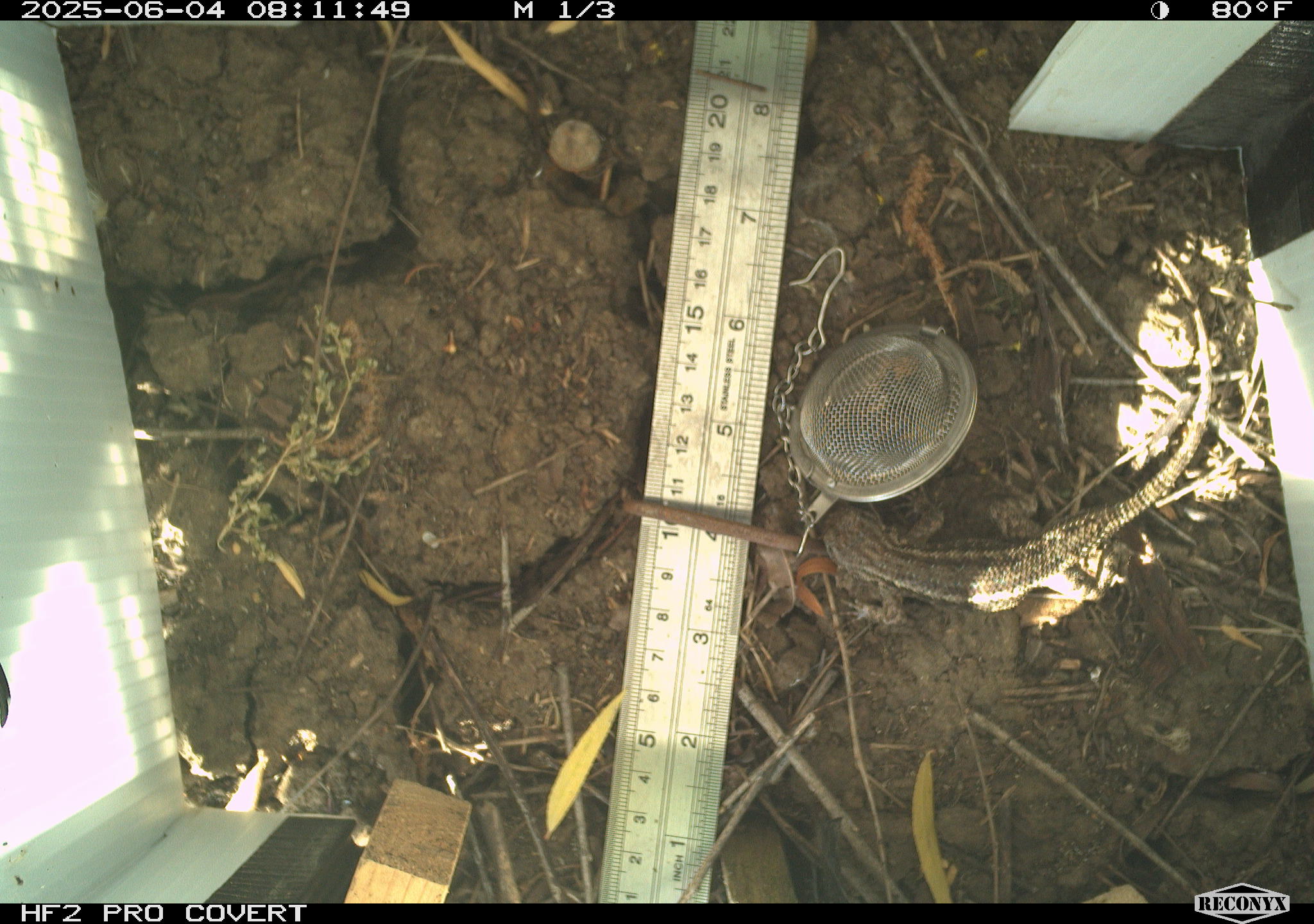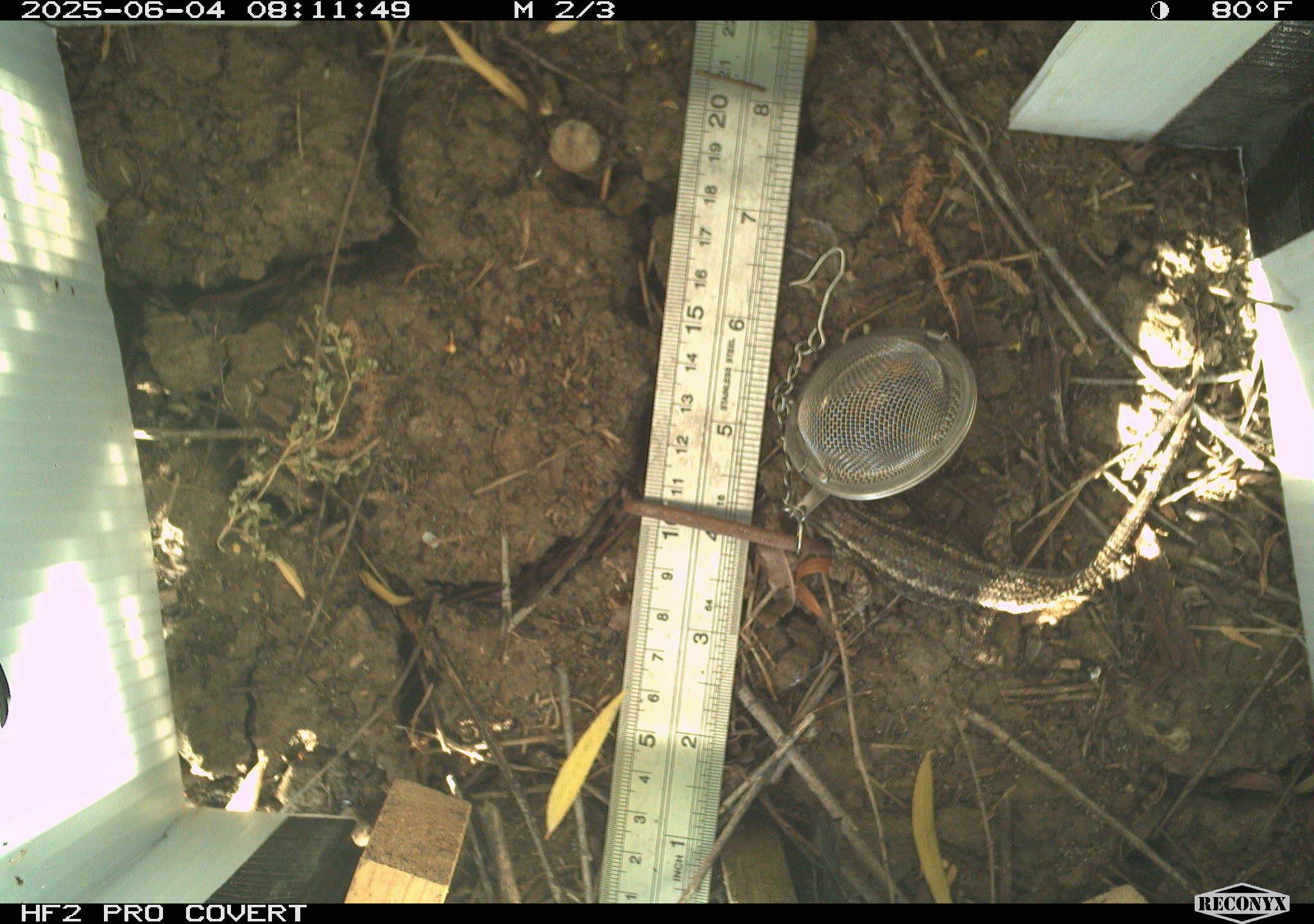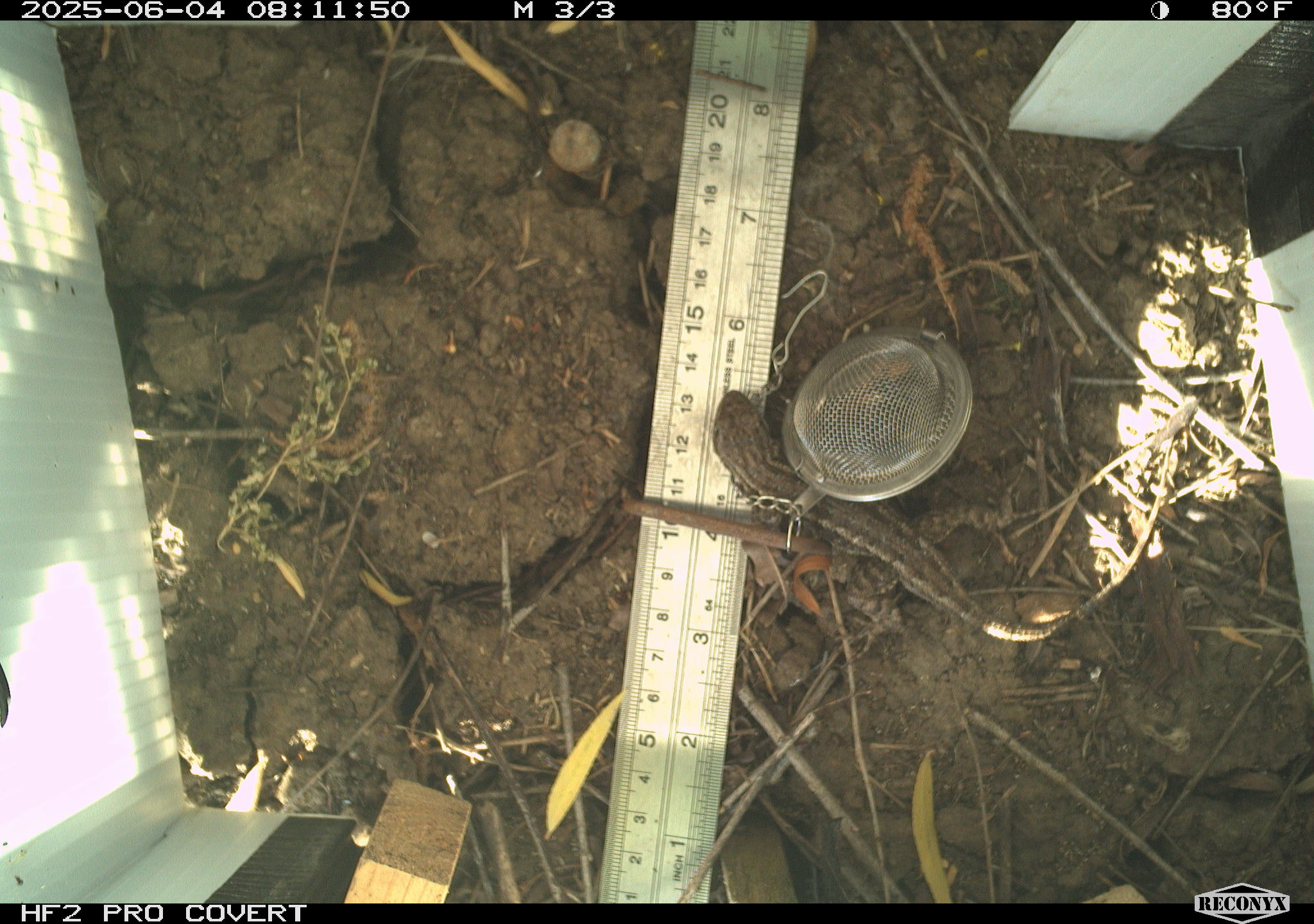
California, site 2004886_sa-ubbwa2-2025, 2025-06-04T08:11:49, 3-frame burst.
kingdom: Animalia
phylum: Chordata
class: Reptilia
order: Squamata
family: Phrynosomatidae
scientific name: Phrynosomatidae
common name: north american spiny lizards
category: sceloporus/uta species